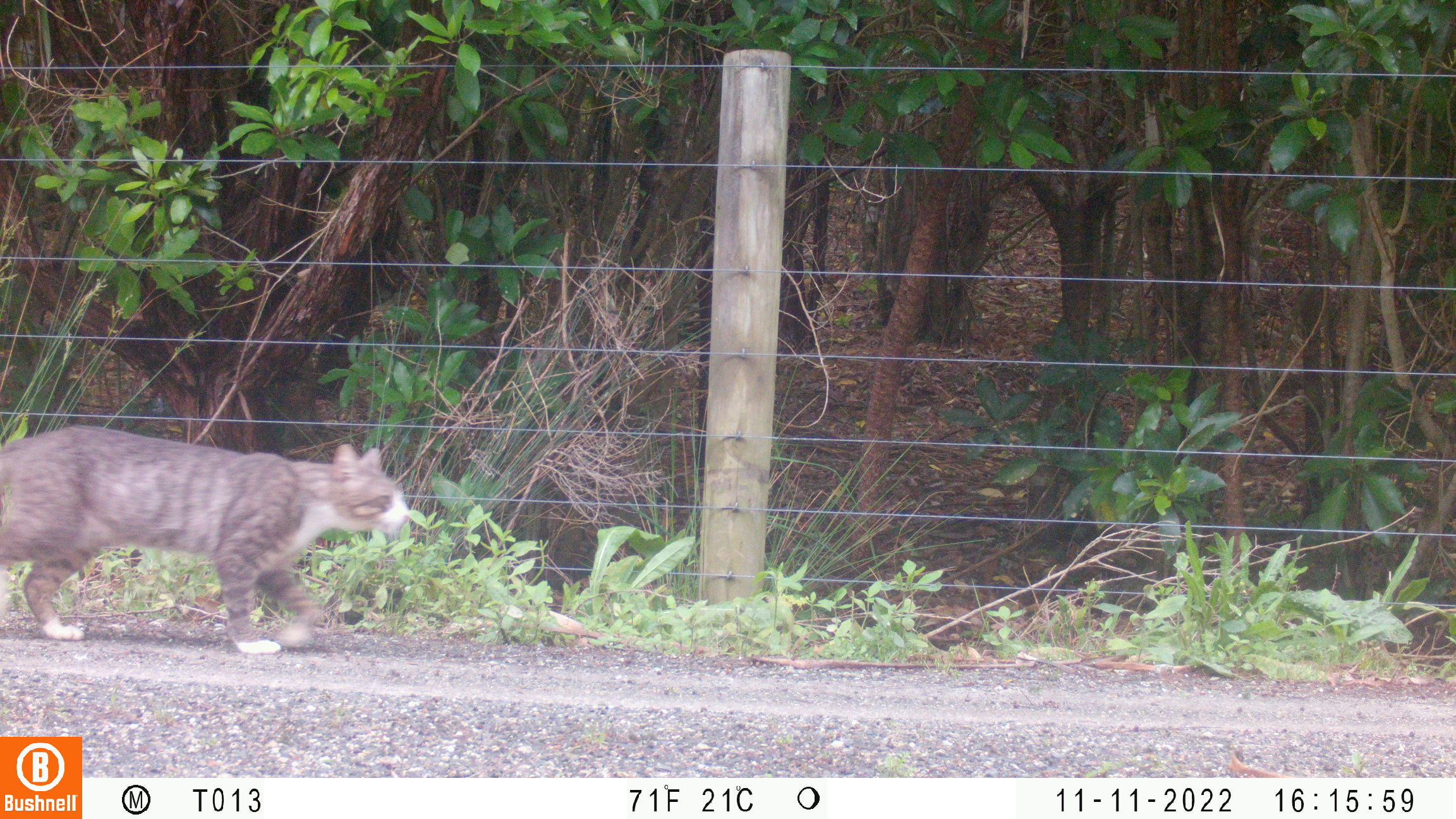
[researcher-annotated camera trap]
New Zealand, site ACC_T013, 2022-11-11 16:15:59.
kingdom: Animalia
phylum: Chordata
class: Mammalia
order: Carnivora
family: Felidae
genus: Felis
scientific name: Felis catus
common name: domestic cat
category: cat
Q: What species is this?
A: Cat (domestic cat) (Felis catus).